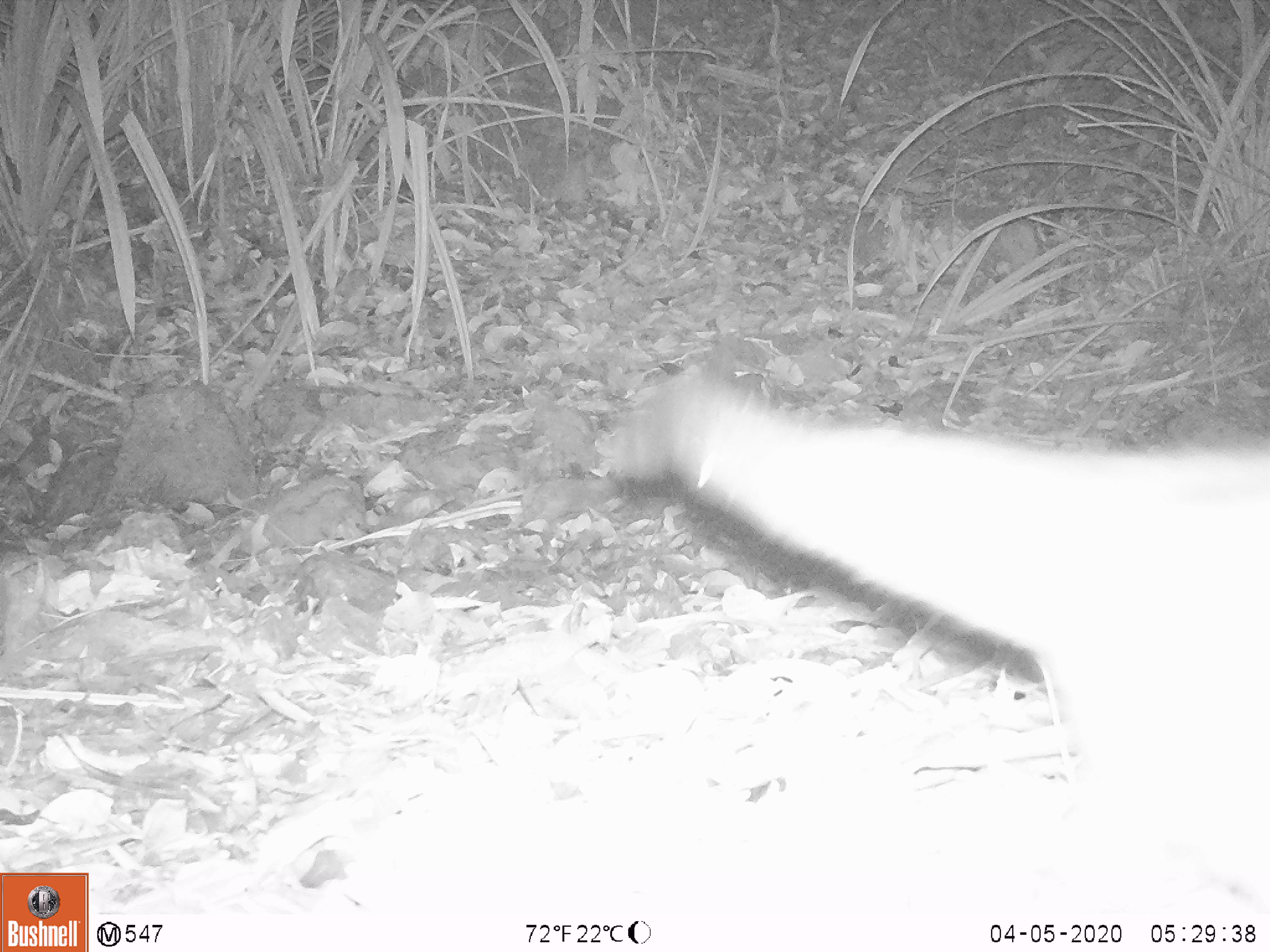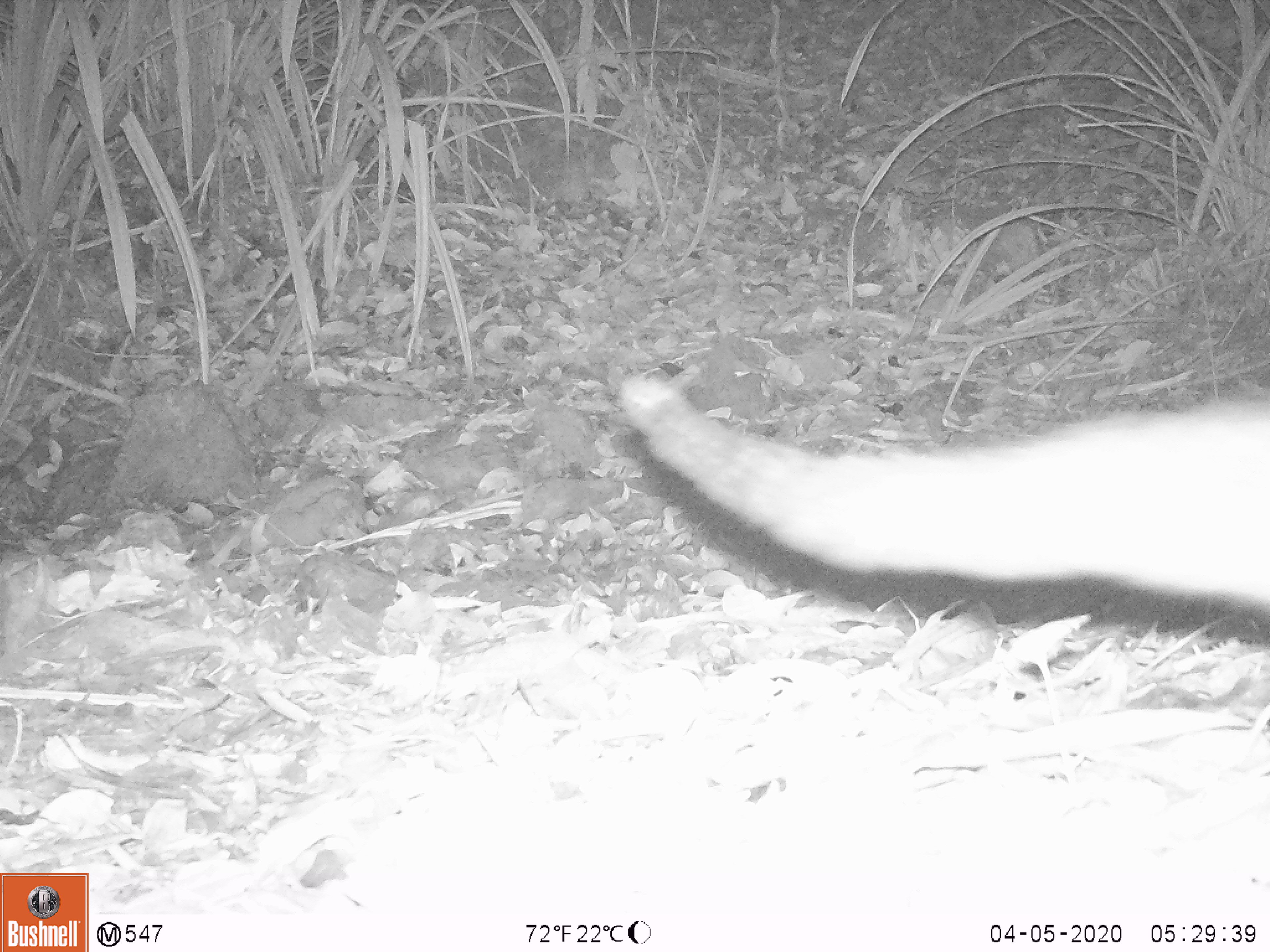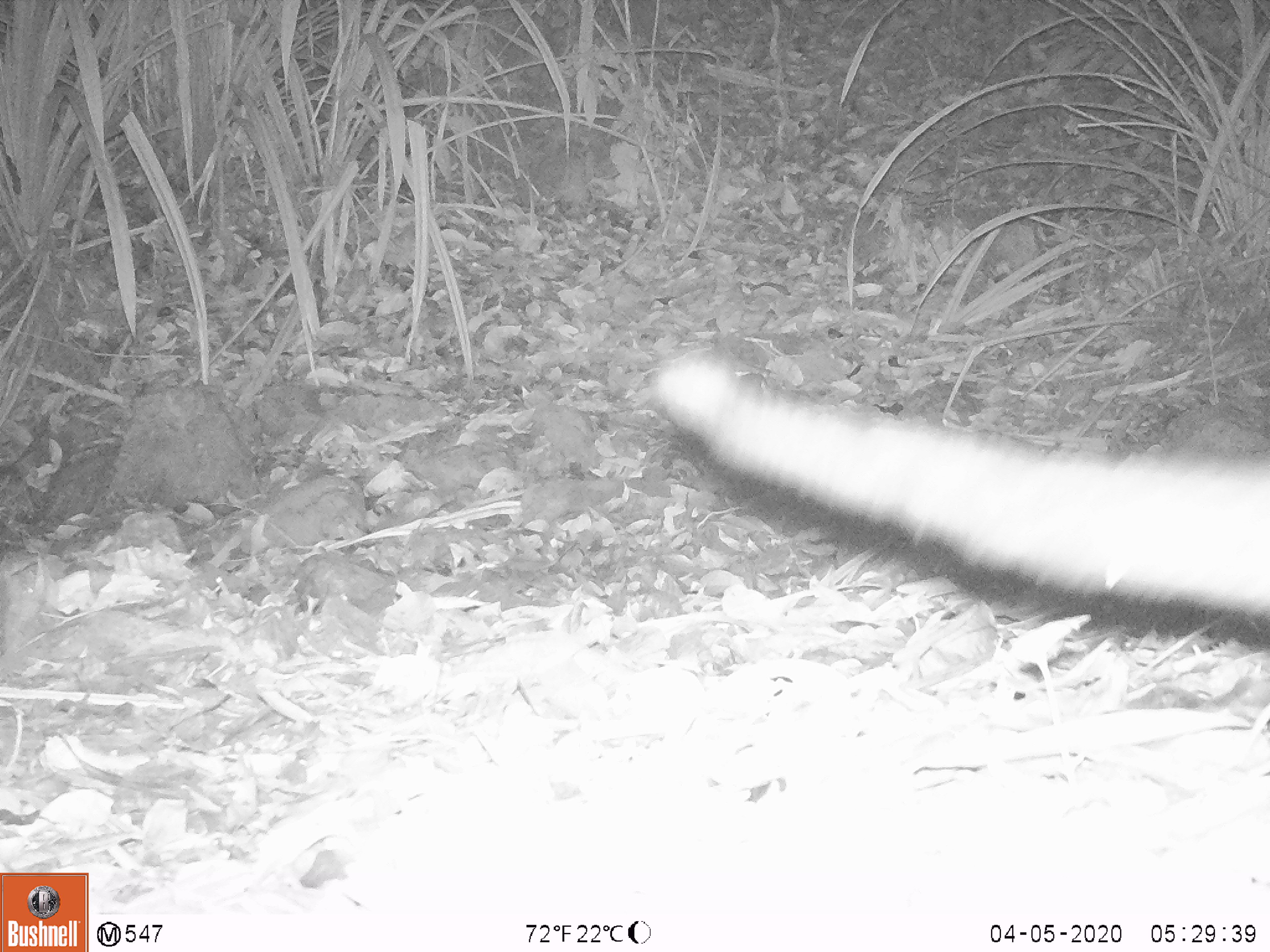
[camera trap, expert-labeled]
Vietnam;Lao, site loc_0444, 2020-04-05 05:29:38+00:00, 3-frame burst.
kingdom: Animalia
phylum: Chordata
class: Mammalia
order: Carnivora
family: Viverridae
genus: Paradoxurus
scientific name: Paradoxurus hermaphroditus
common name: common palm civet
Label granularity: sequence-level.